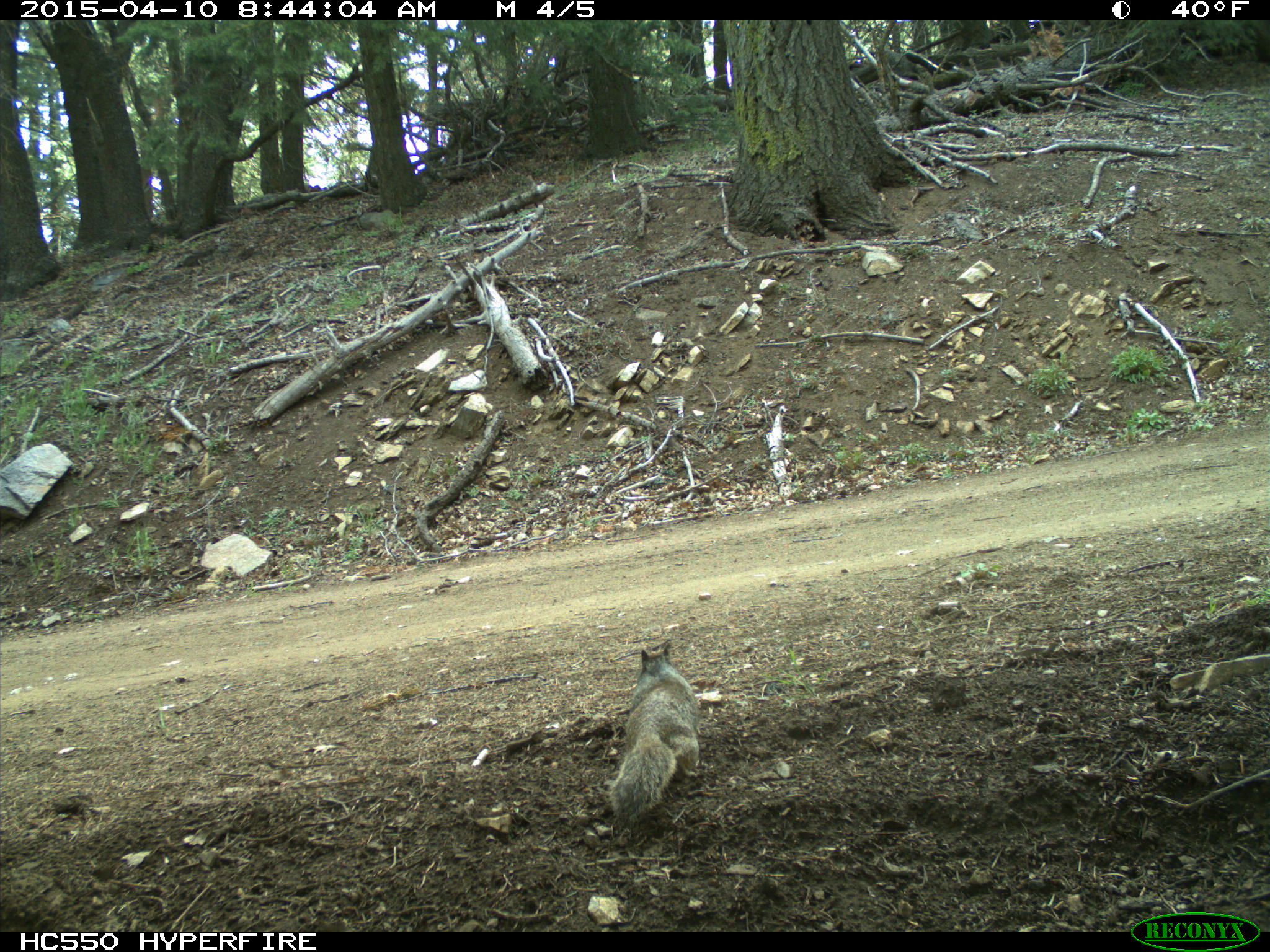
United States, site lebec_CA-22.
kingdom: Animalia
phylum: Chordata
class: Mammalia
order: Rodentia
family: Sciuridae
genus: Otospermophilus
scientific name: Otospermophilus beecheyi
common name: california ground squirrel